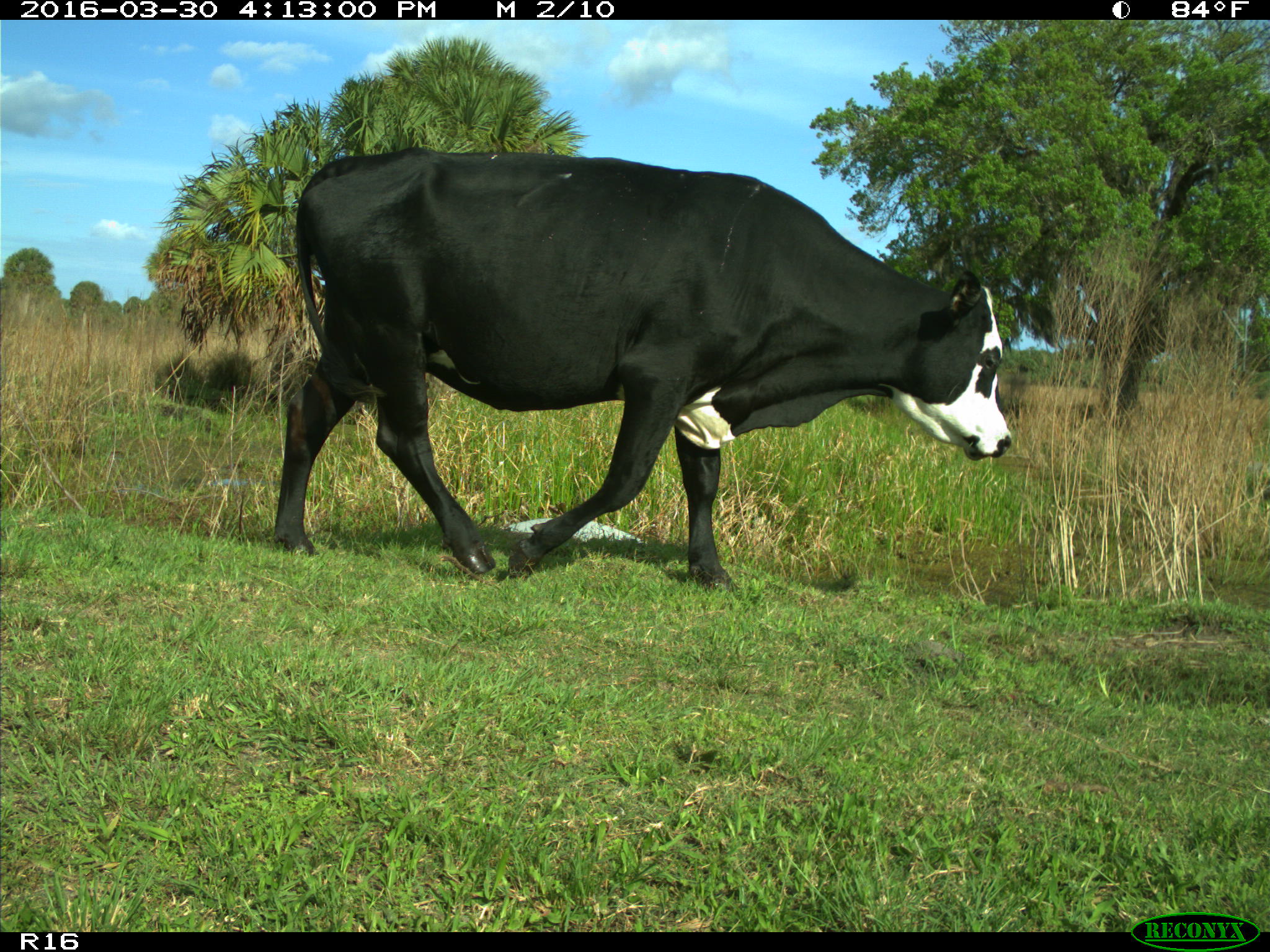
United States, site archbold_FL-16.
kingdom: Animalia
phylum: Chordata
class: Mammalia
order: Artiodactyla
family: Bovidae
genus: Bos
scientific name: Bos taurus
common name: domestic cow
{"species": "Bos taurus (domestic cow)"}